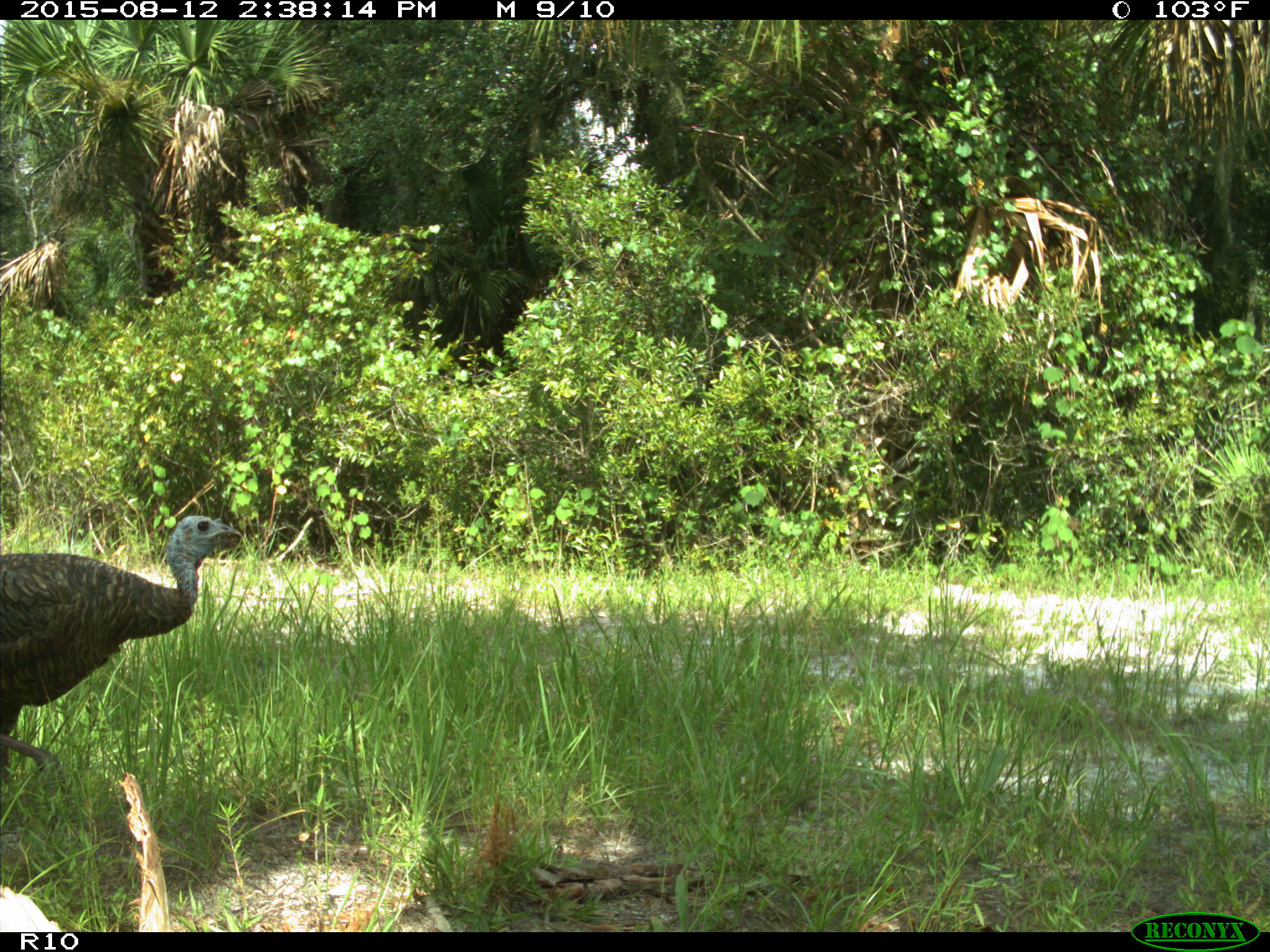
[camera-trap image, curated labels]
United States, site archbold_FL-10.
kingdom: Animalia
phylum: Chordata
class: Aves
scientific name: Aves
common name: birds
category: unidentified bird